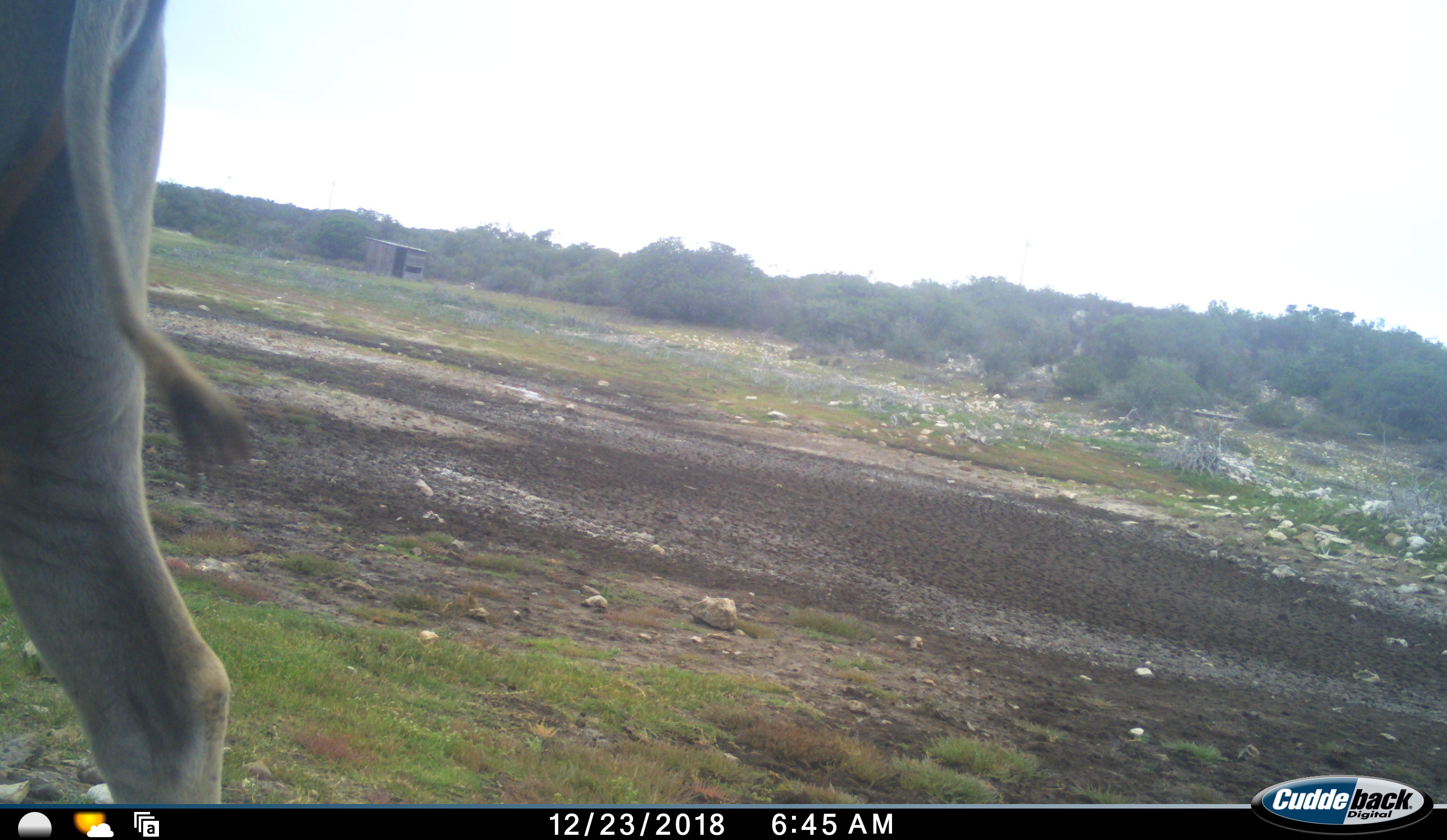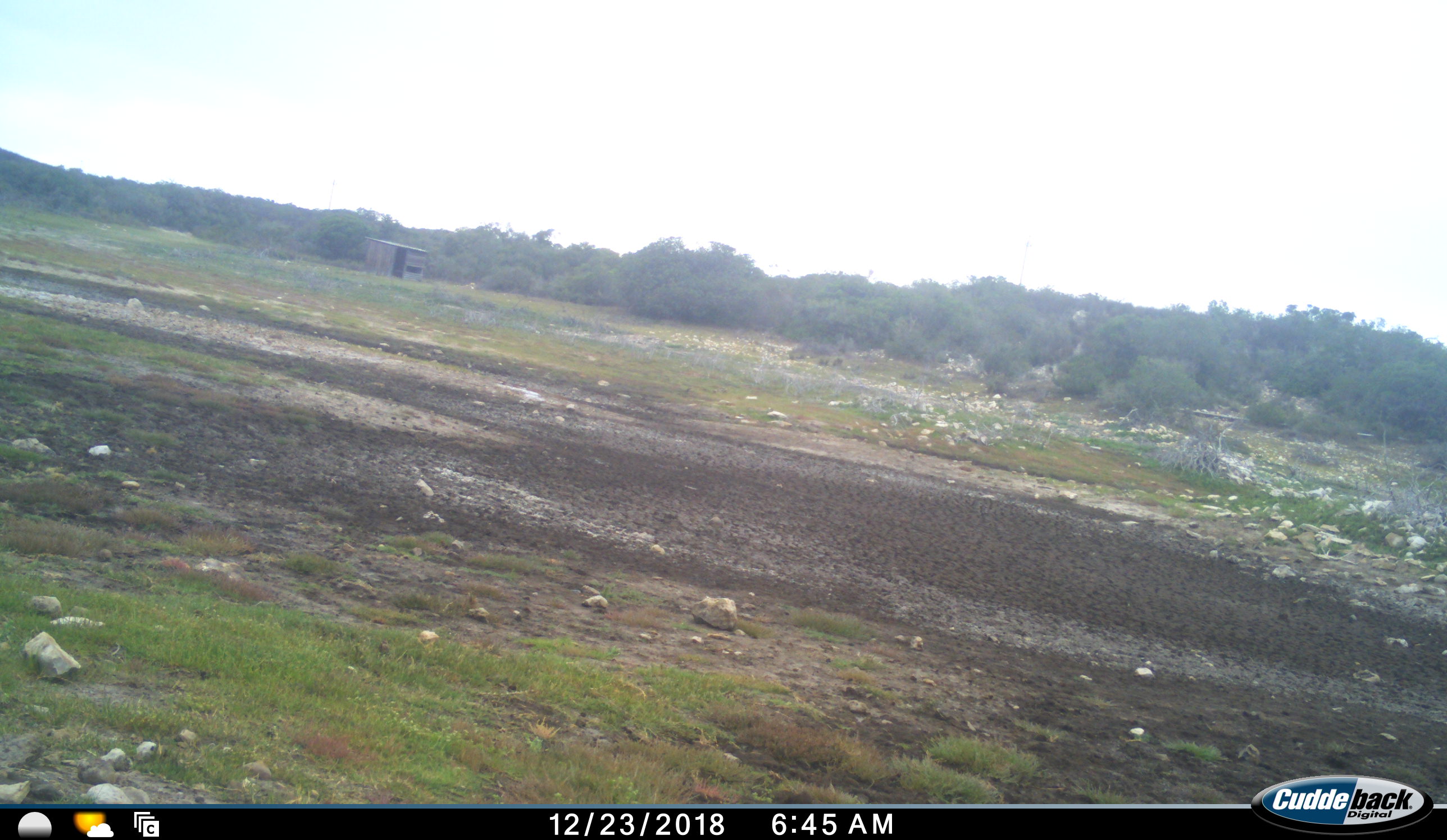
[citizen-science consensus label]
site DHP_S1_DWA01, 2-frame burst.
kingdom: Animalia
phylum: Chordata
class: Mammalia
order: Artiodactyla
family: Bovidae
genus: Tragelaphus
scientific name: Tragelaphus oryx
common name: eland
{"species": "eland (Tragelaphus oryx)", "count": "1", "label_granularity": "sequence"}